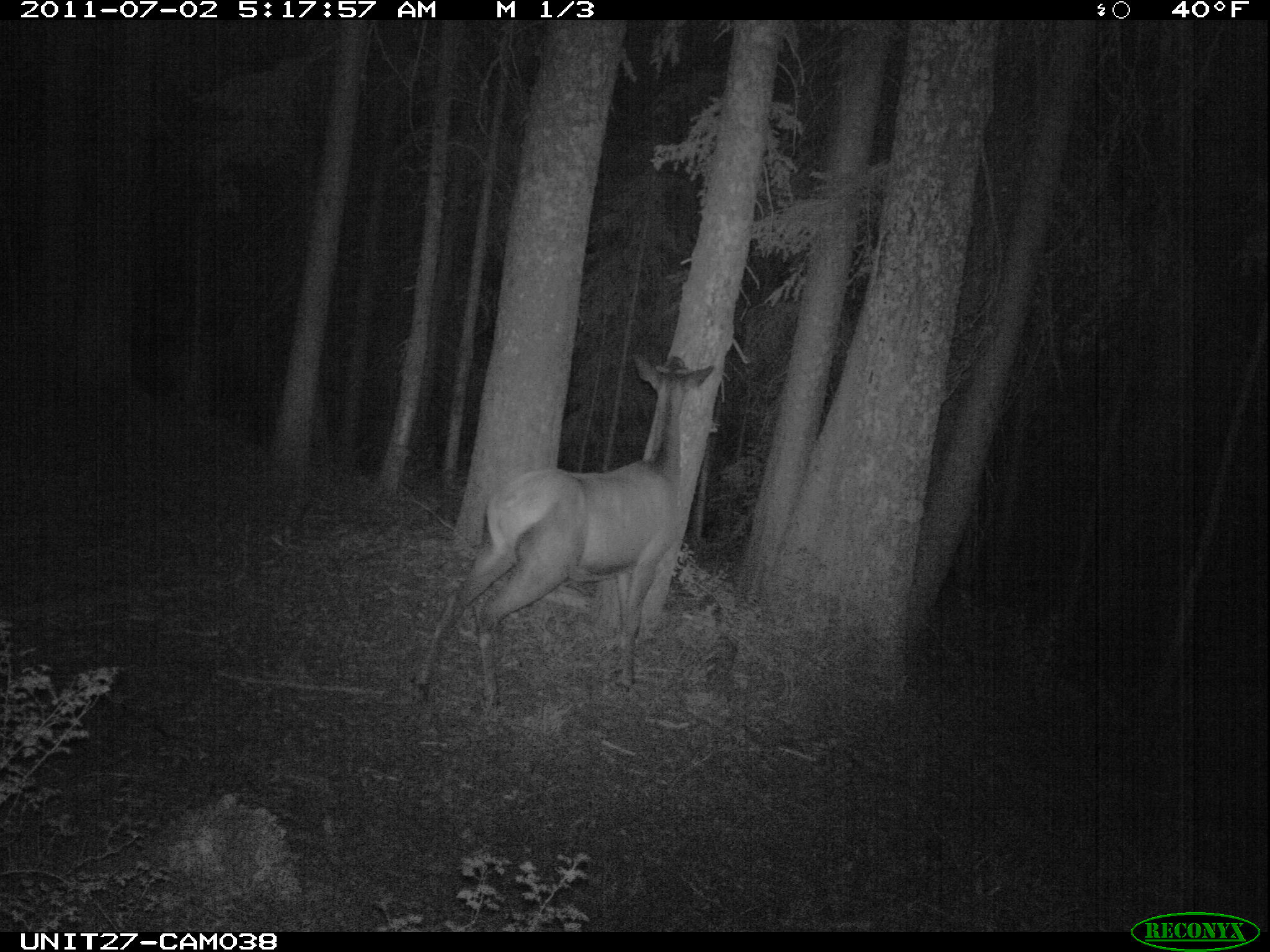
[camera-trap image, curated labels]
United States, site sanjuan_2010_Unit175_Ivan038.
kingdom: Animalia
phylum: Chordata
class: Mammalia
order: Artiodactyla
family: Cervidae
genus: Cervus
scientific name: Cervus elaphus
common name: red deer